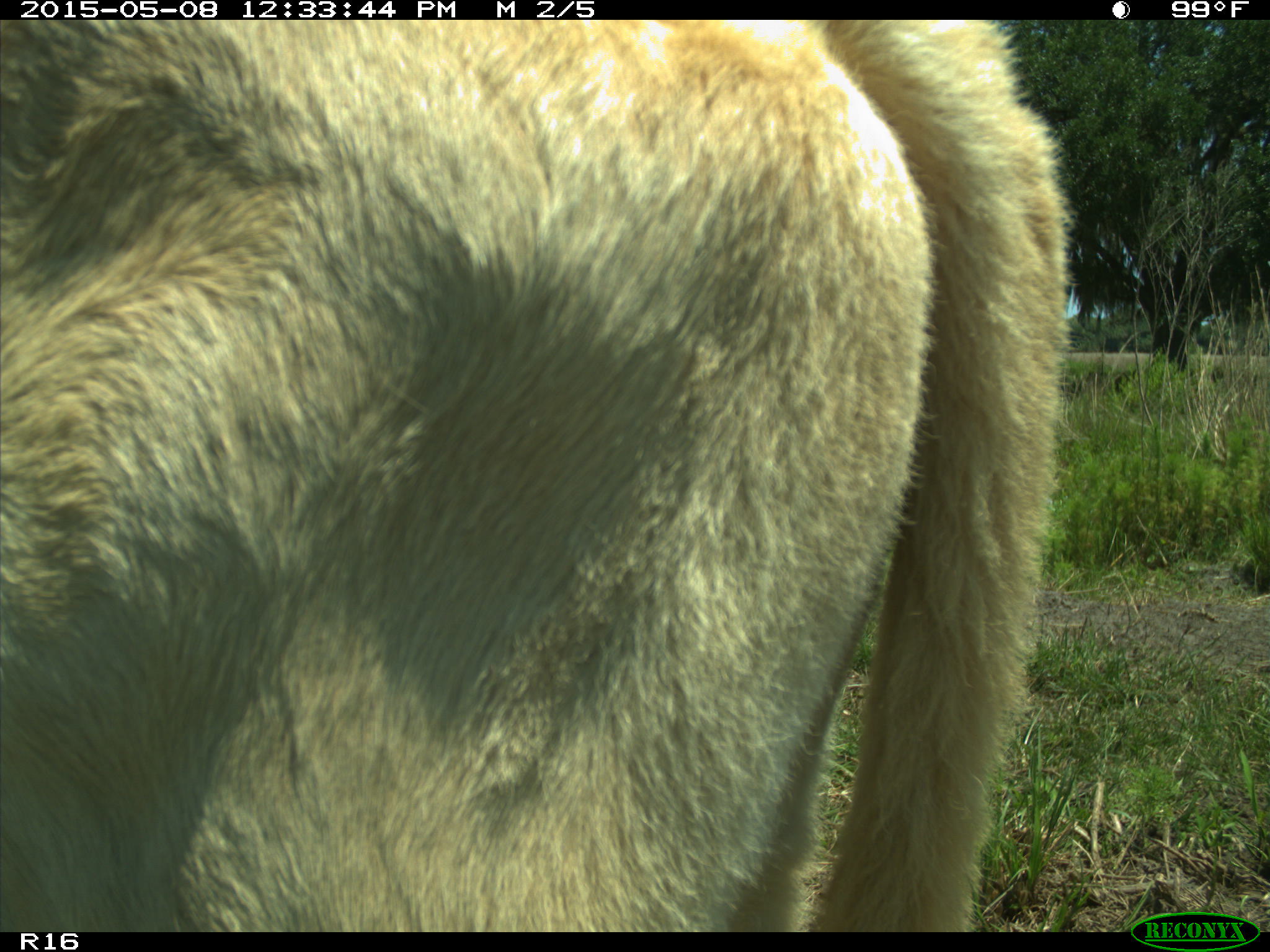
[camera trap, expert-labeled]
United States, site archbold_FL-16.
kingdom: Animalia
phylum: Chordata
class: Mammalia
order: Artiodactyla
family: Bovidae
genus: Bos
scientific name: Bos taurus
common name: domestic cow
Bos taurus (domestic cow).